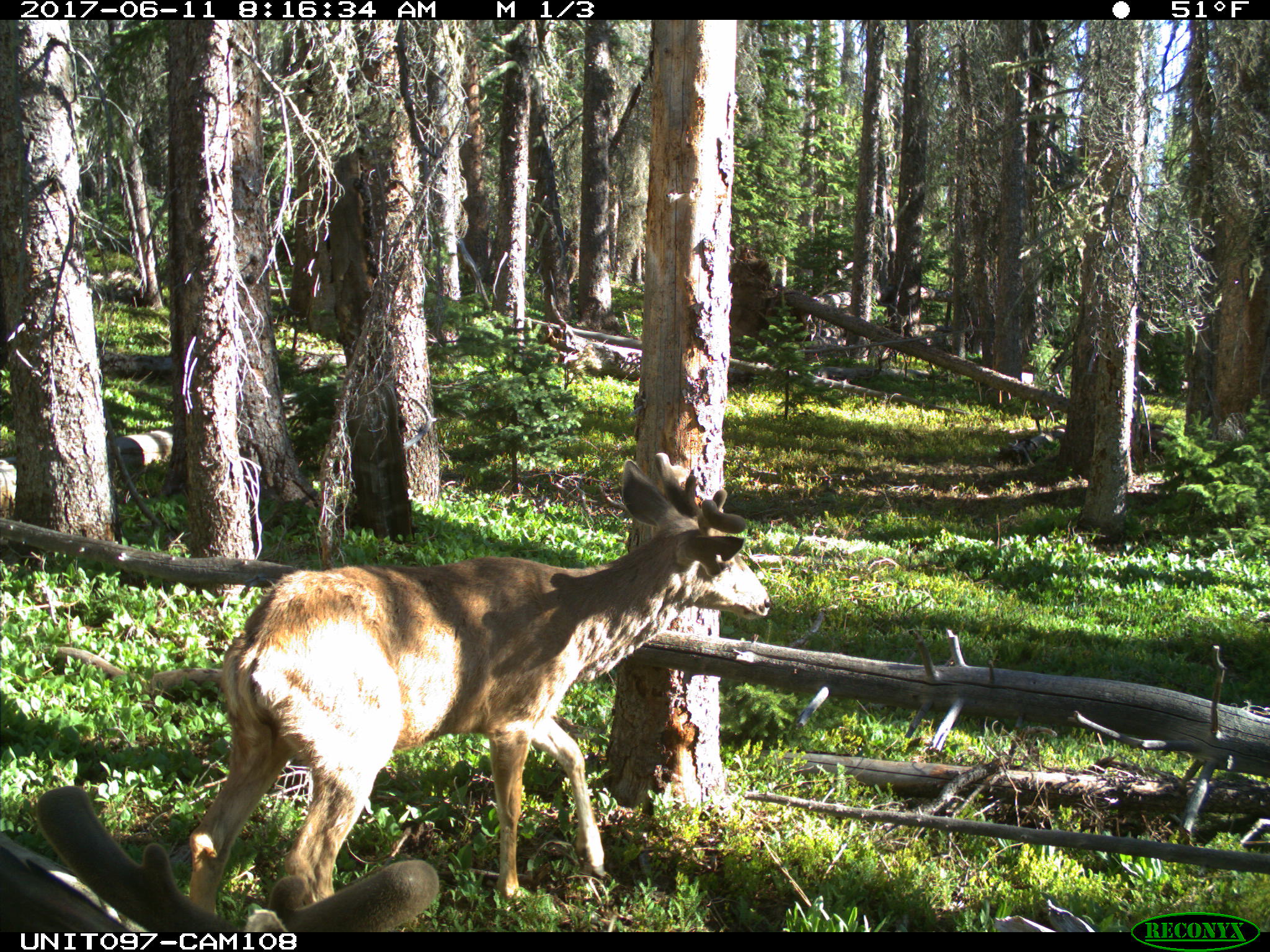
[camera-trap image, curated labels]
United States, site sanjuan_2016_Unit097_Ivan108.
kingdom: Animalia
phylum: Chordata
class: Mammalia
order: Artiodactyla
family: Cervidae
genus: Odocoileus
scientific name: Odocoileus hemionus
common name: mule deer